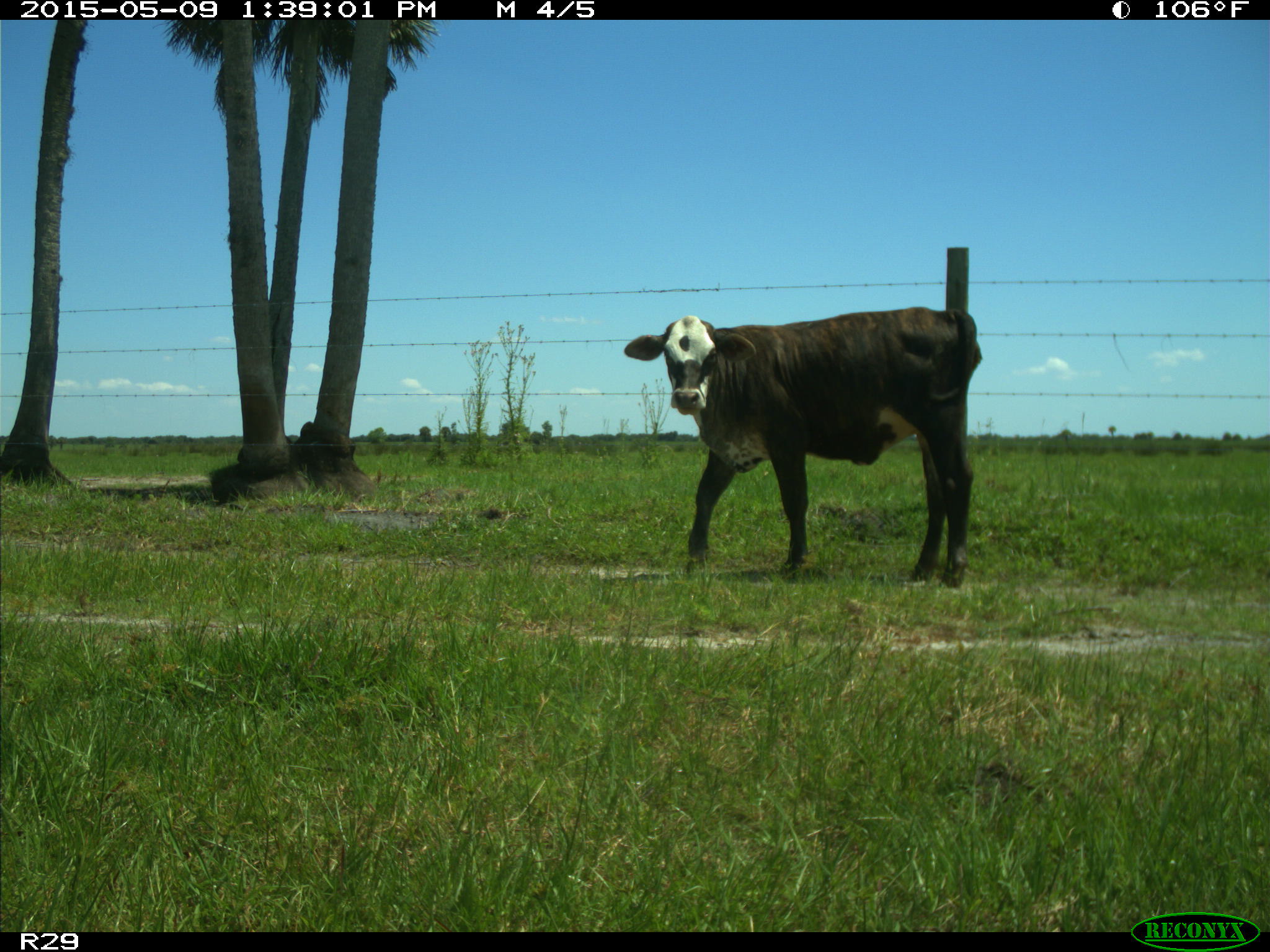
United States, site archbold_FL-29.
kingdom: Animalia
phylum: Chordata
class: Mammalia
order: Artiodactyla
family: Bovidae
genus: Bos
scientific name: Bos taurus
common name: domestic cow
Bos taurus (domestic cow).